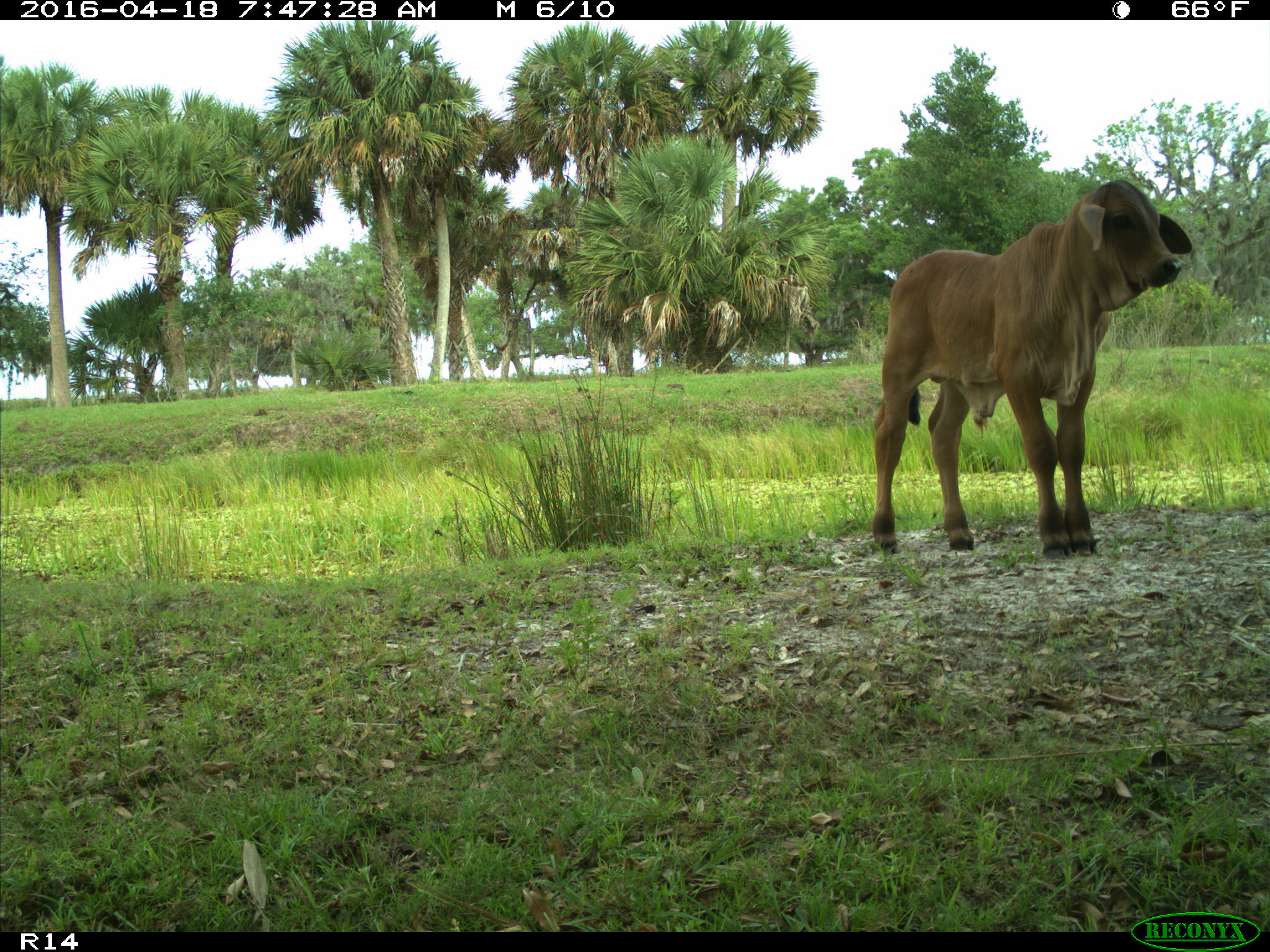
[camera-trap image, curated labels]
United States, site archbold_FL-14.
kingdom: Animalia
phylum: Chordata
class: Mammalia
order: Artiodactyla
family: Bovidae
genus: Bos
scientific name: Bos taurus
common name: domestic cow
Bos taurus (domestic cow).